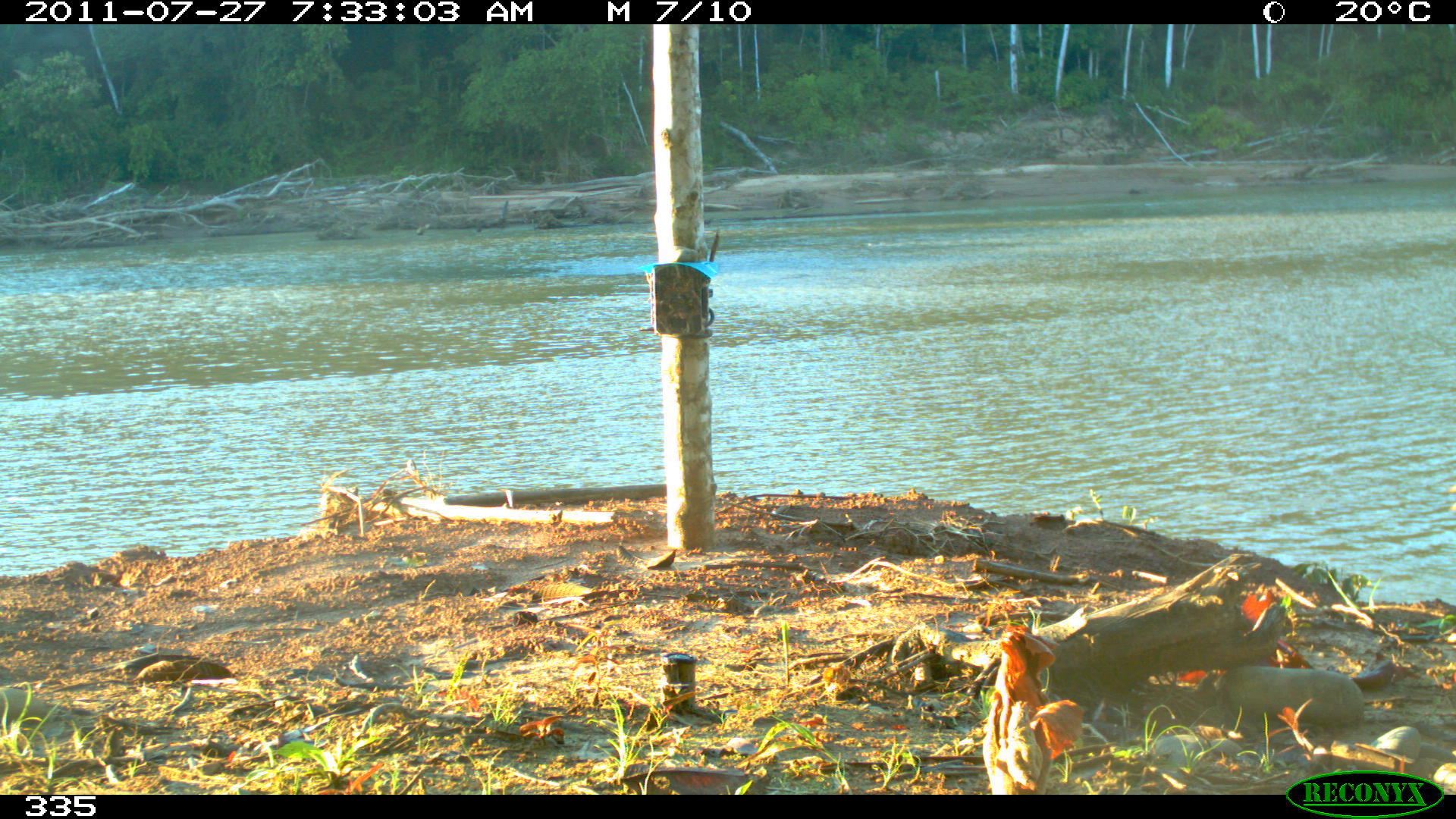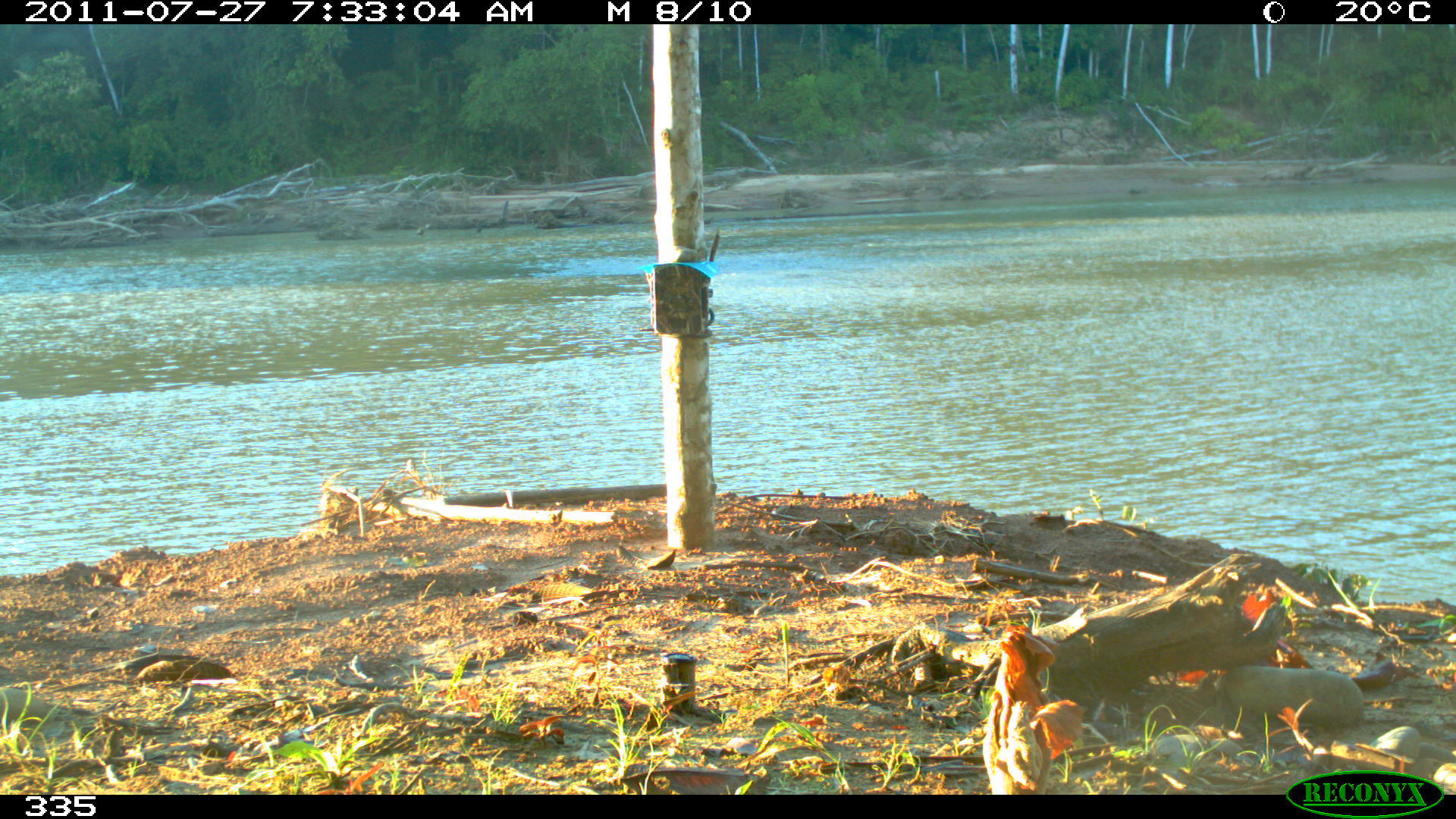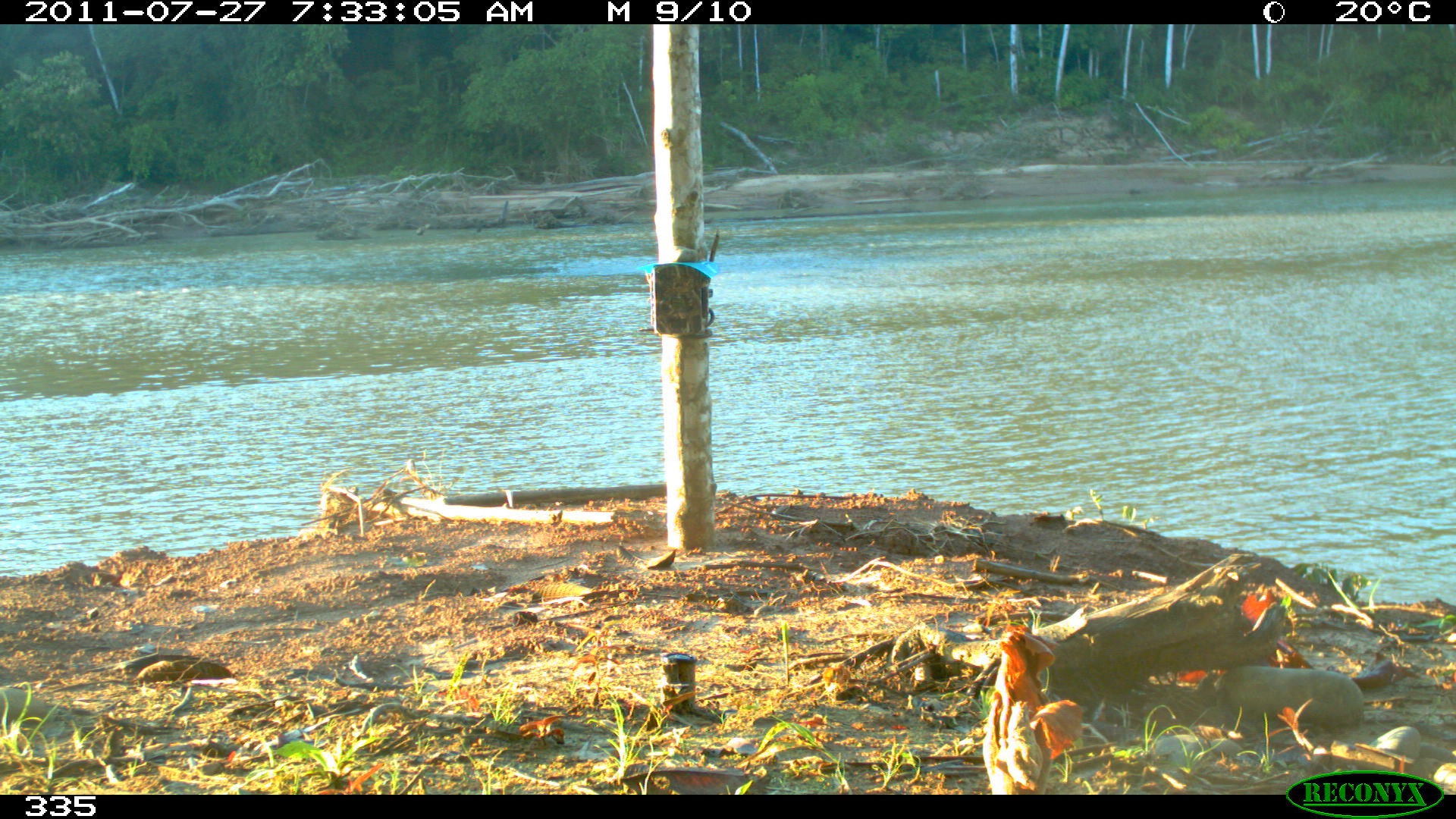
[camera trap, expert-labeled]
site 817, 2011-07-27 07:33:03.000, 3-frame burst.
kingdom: Animalia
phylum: Chordata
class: Aves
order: Galliformes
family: Cracidae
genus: Mitu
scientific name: Mitu tuberosum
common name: razor-billed curassow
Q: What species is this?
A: Mitu tuberosum (razor-billed curassow).